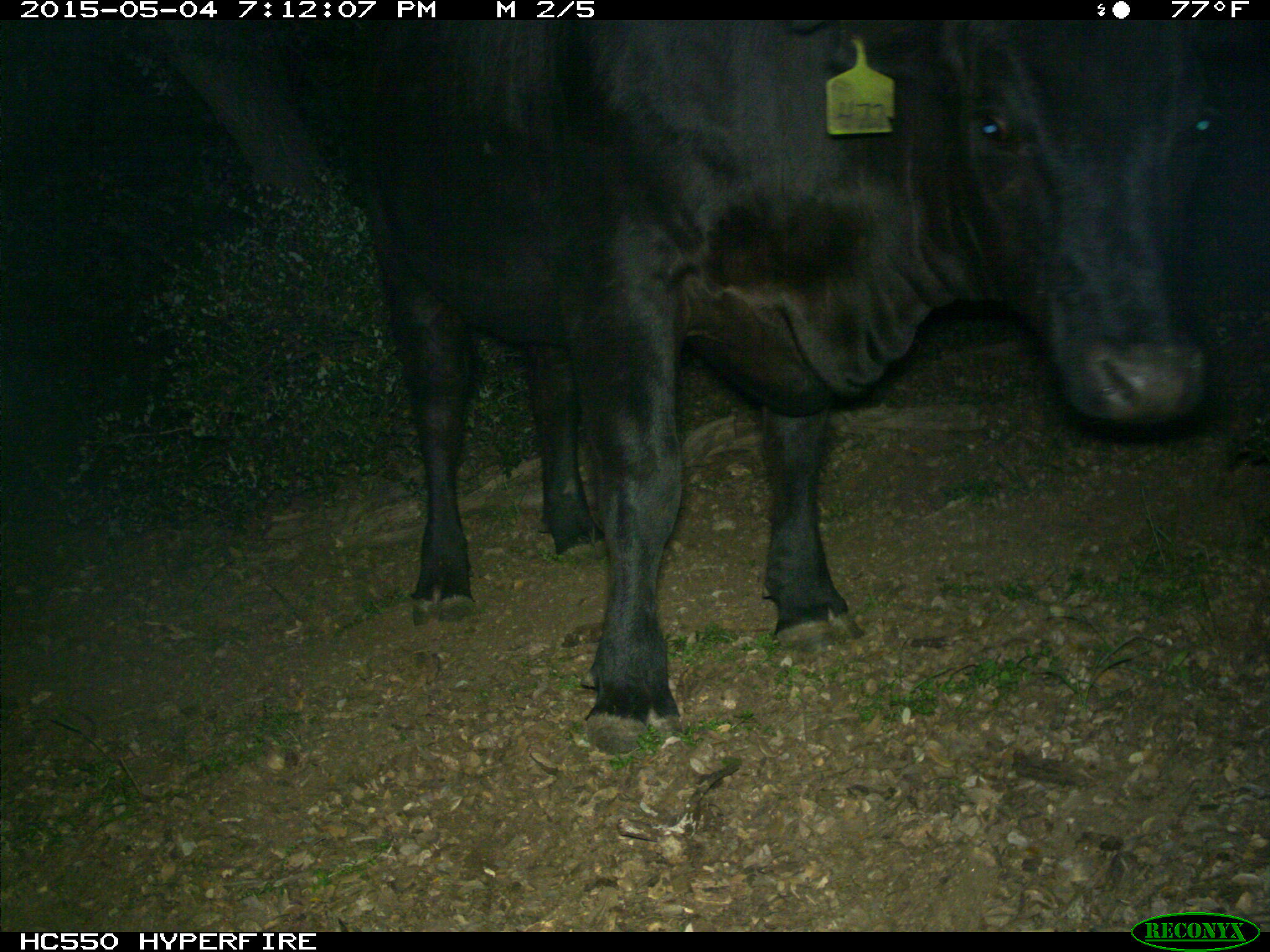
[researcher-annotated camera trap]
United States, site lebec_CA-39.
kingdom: Animalia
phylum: Chordata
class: Mammalia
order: Artiodactyla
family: Bovidae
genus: Bos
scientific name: Bos taurus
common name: domestic cow